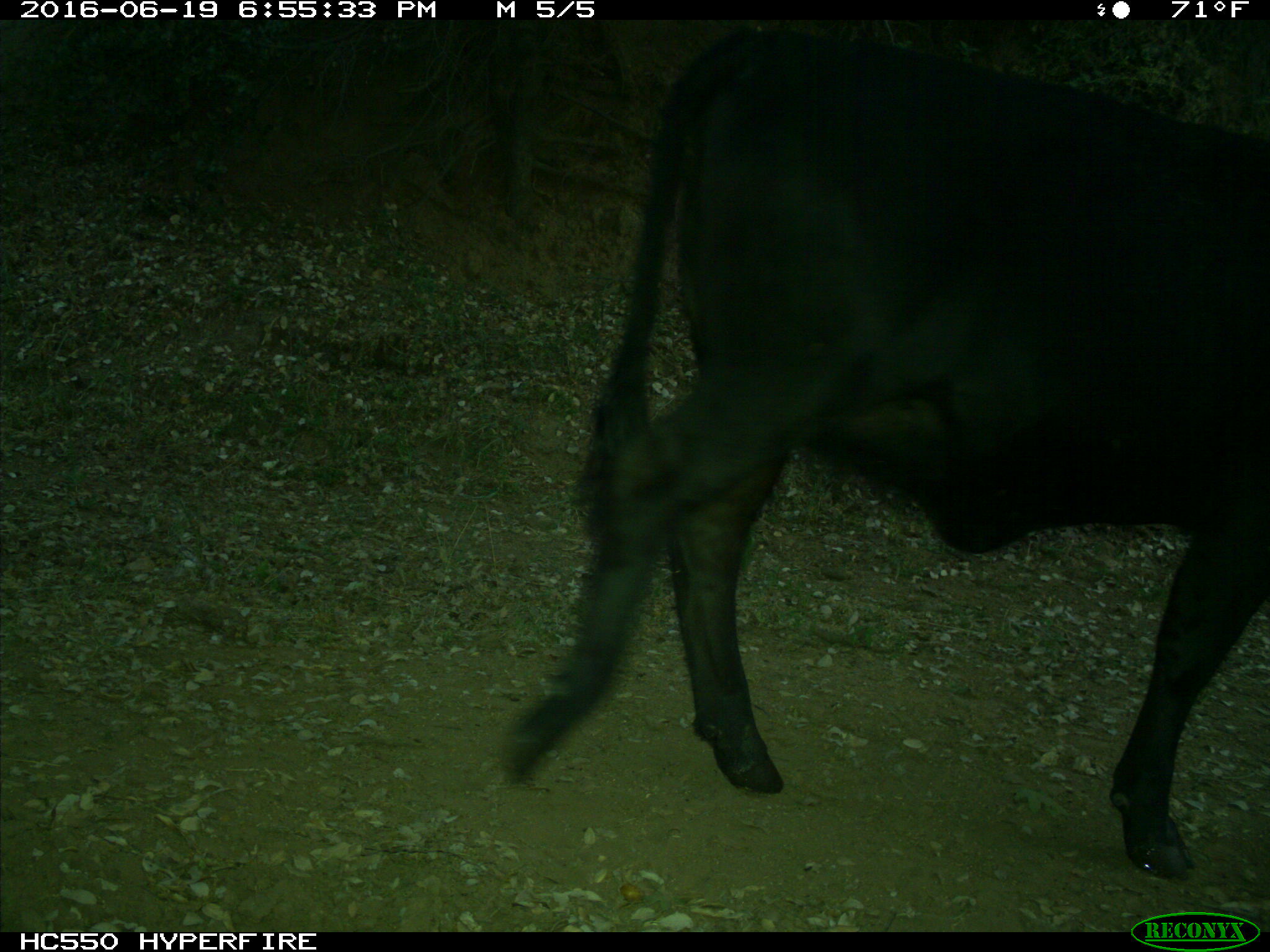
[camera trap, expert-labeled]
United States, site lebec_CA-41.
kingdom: Animalia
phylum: Chordata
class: Mammalia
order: Artiodactyla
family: Bovidae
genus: Bos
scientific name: Bos taurus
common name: domestic cow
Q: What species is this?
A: Bos taurus (domestic cow).